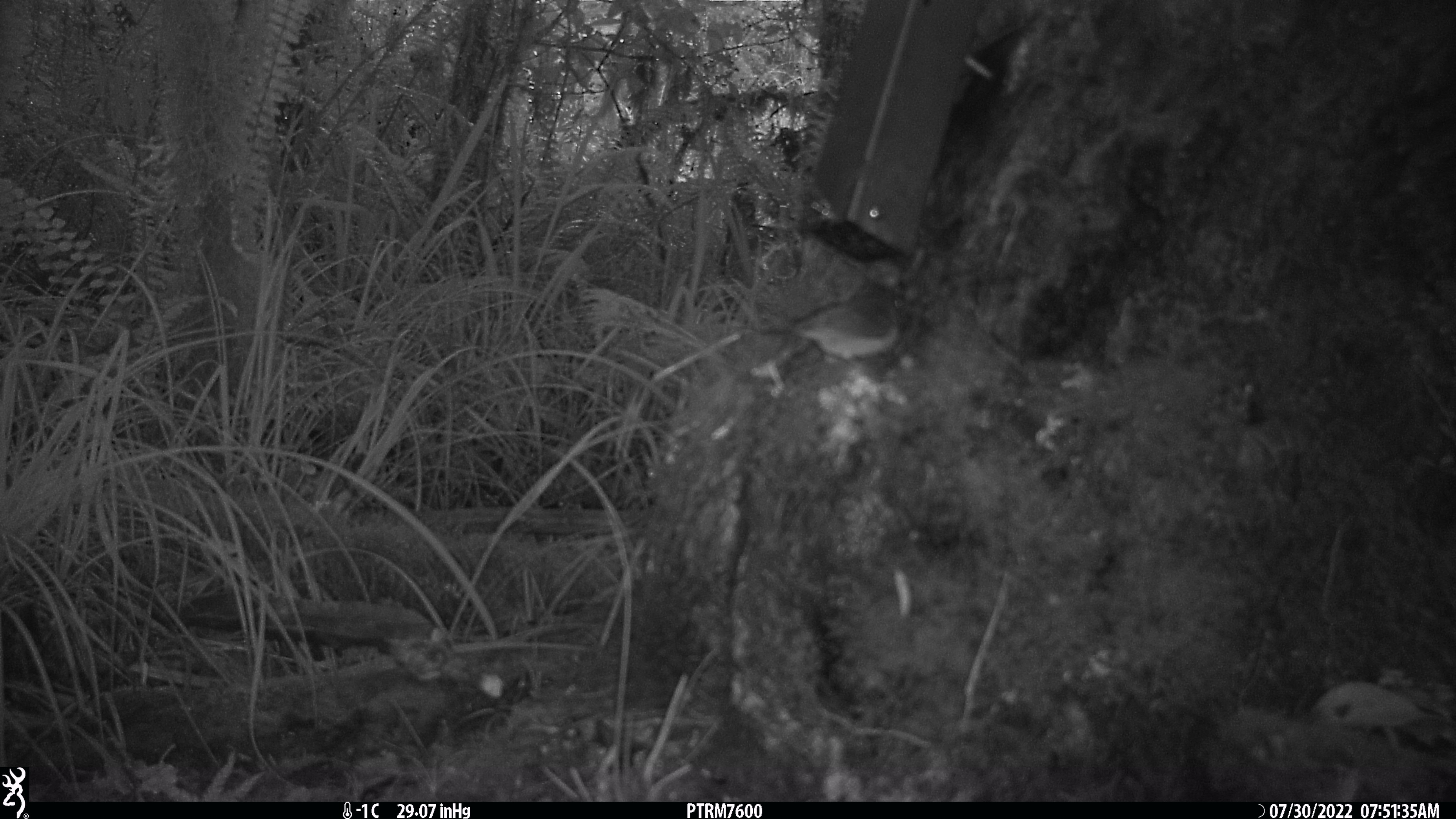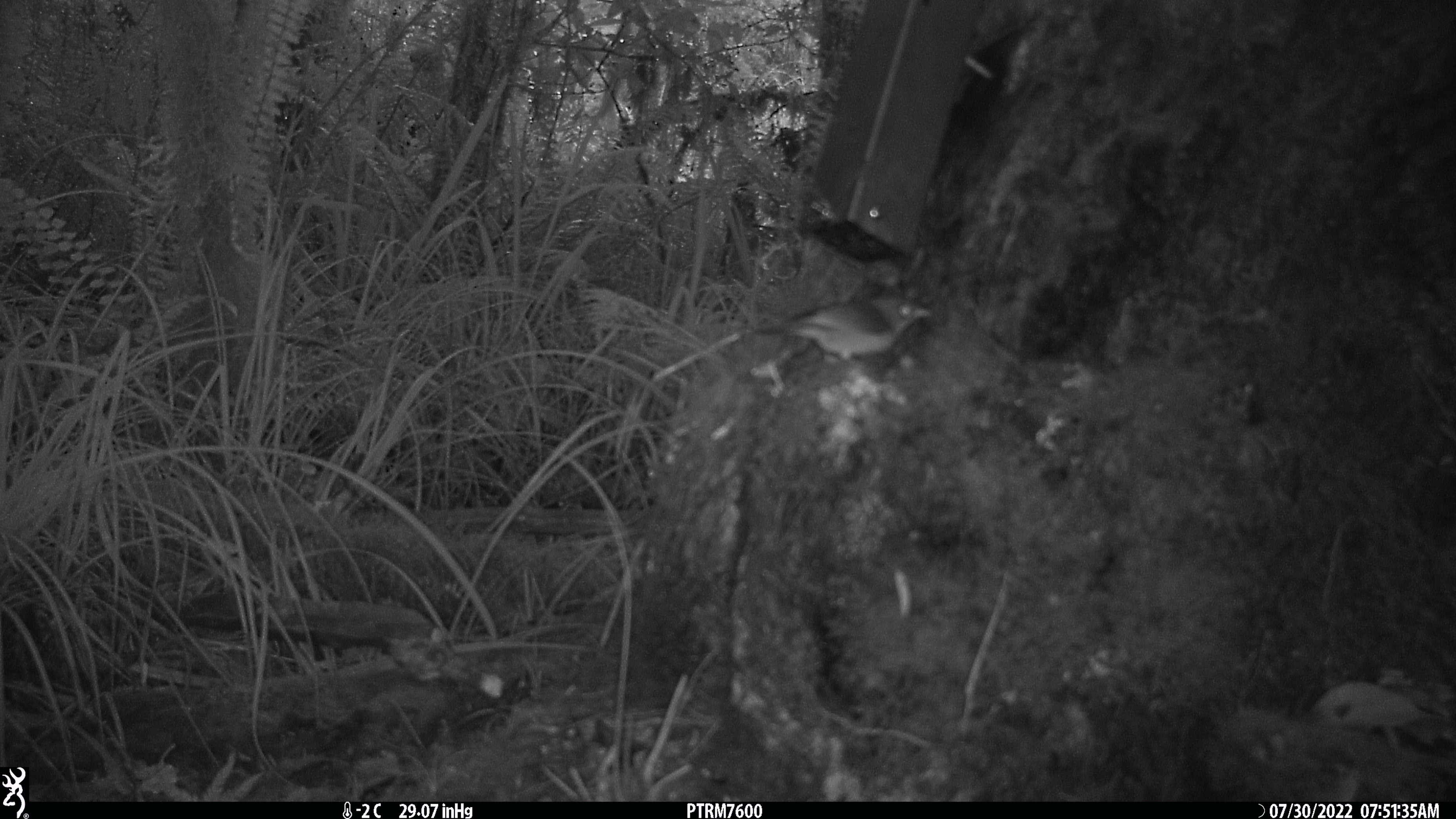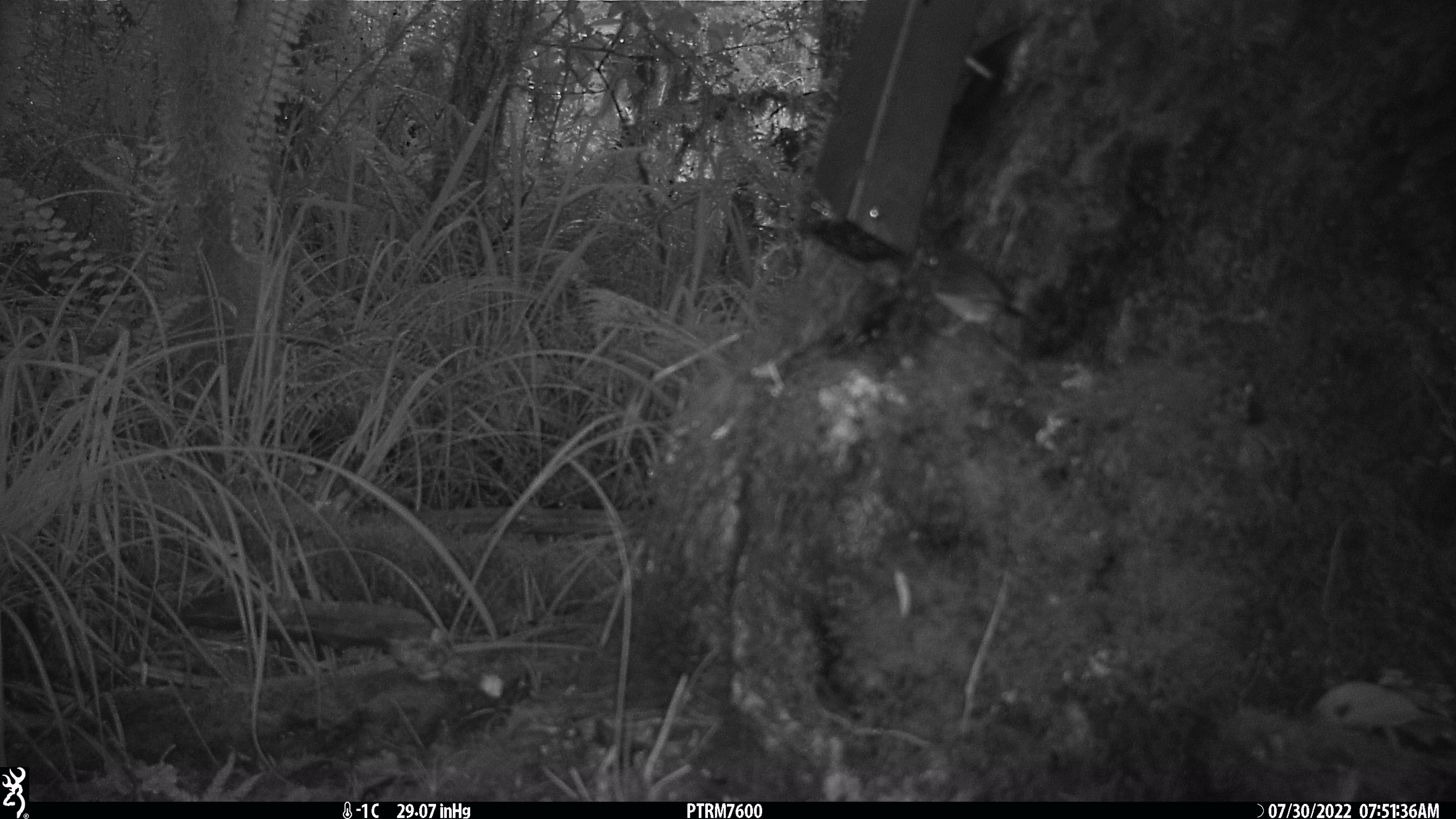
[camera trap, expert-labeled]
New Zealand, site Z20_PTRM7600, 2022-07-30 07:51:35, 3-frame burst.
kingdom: Animalia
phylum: Chordata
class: Aves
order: Passeriformes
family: Zosteropidae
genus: Zosterops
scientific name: Zosterops lateralis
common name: silvereye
Silvereye (Zosterops lateralis).